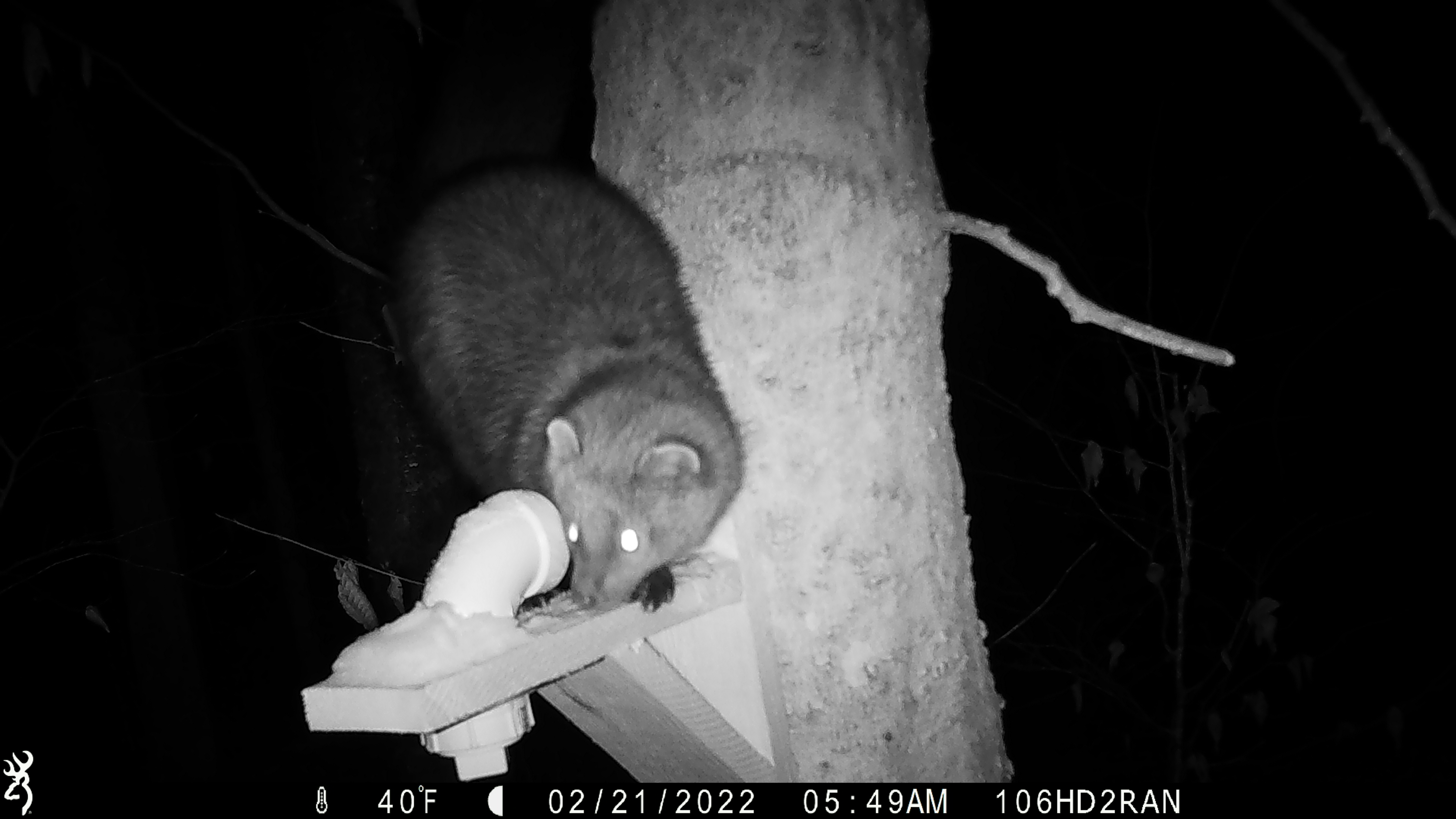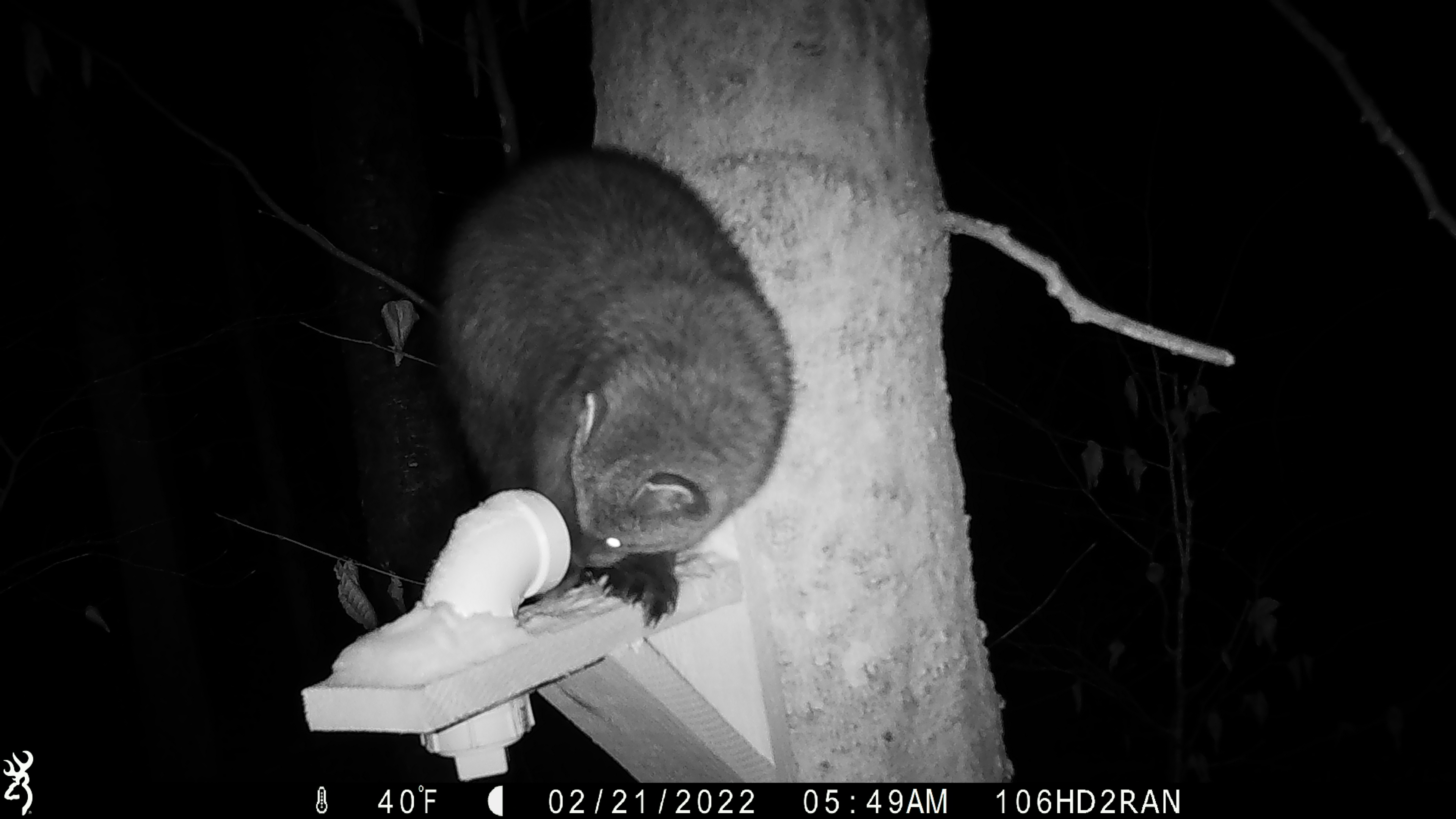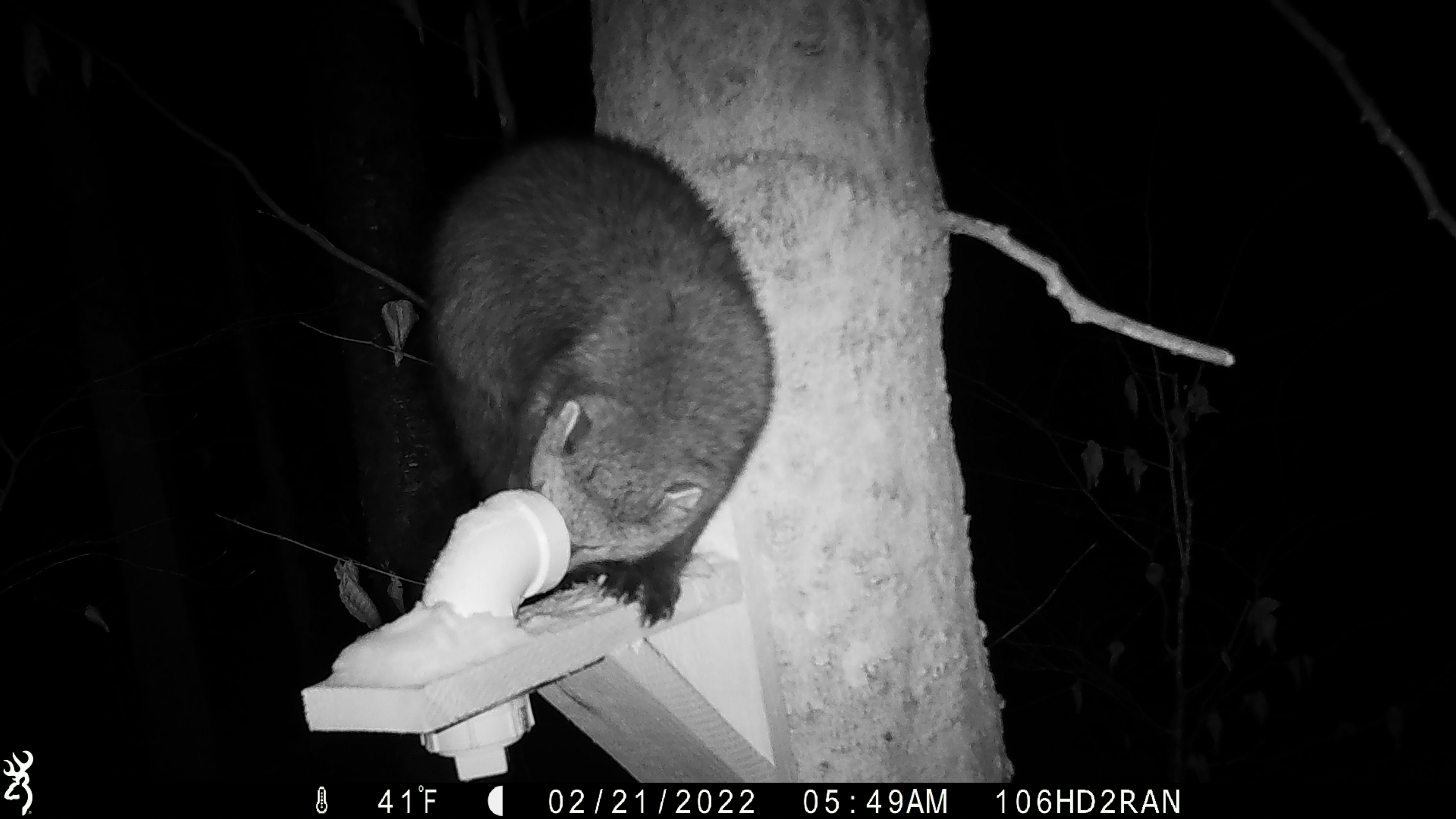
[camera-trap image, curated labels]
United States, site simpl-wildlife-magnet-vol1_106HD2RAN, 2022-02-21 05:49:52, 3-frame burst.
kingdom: Animalia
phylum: Chordata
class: Mammalia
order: Carnivora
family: Mustelidae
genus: Pekania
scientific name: Pekania pennanti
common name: fisher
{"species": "fisher (Pekania pennanti)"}